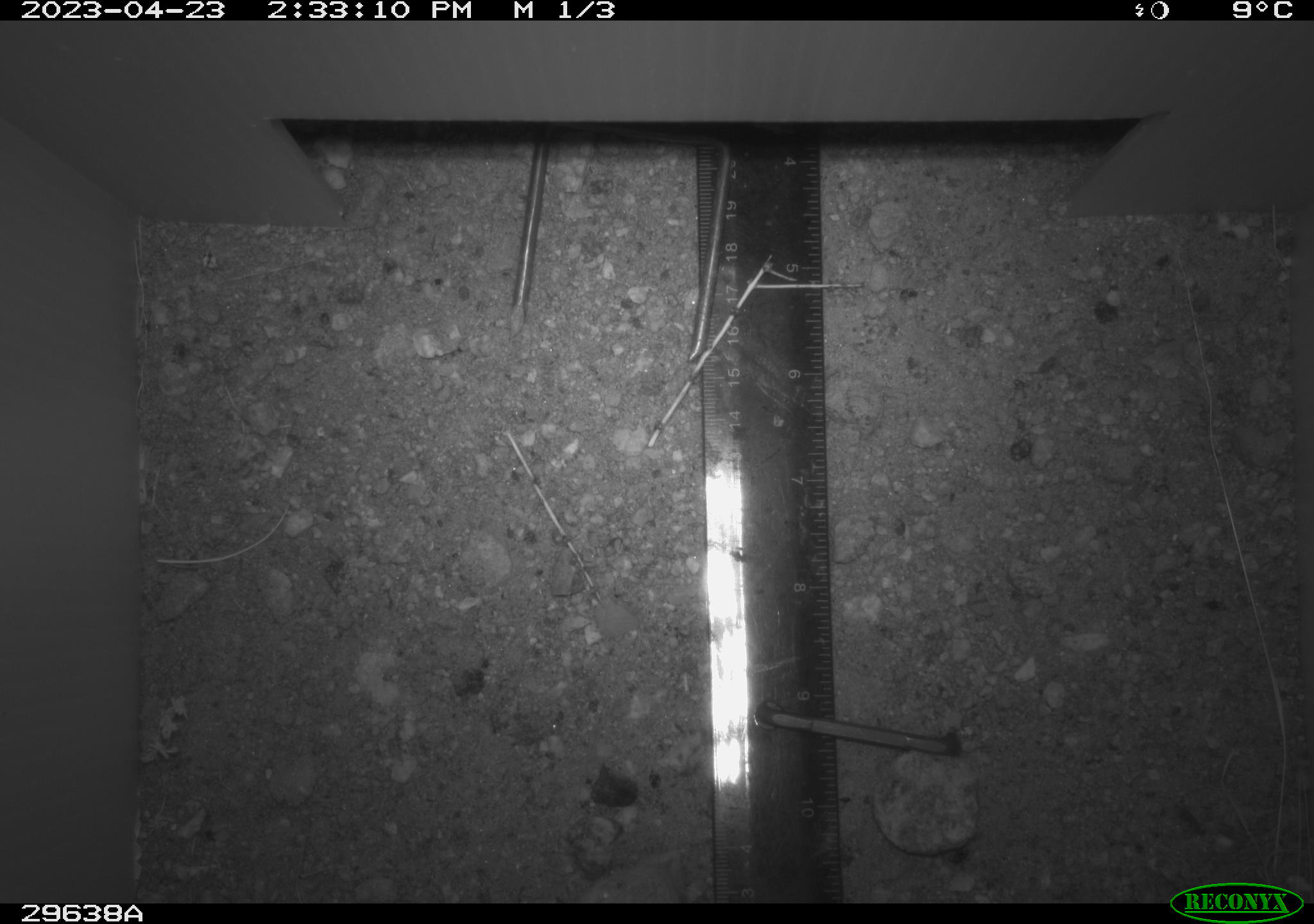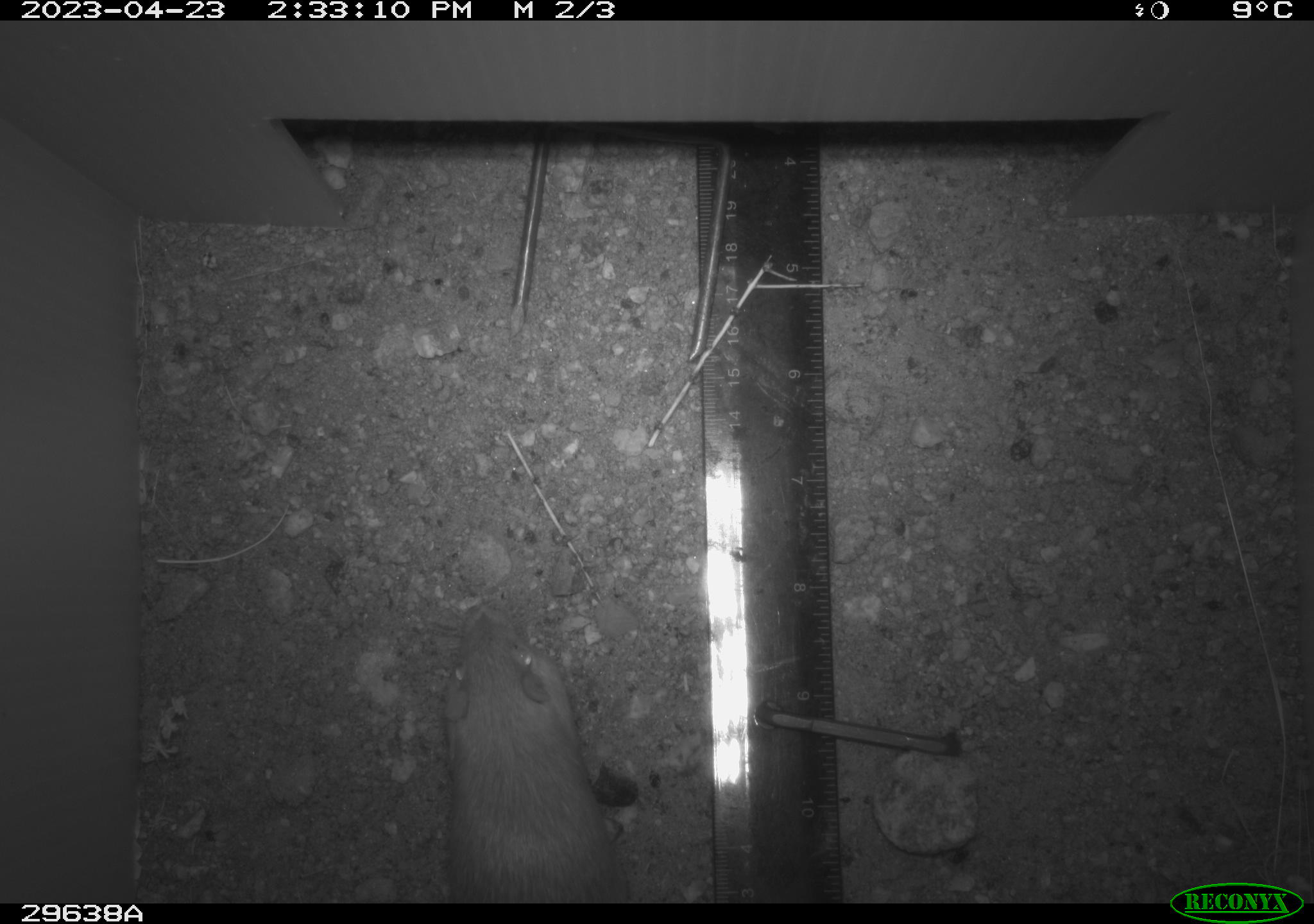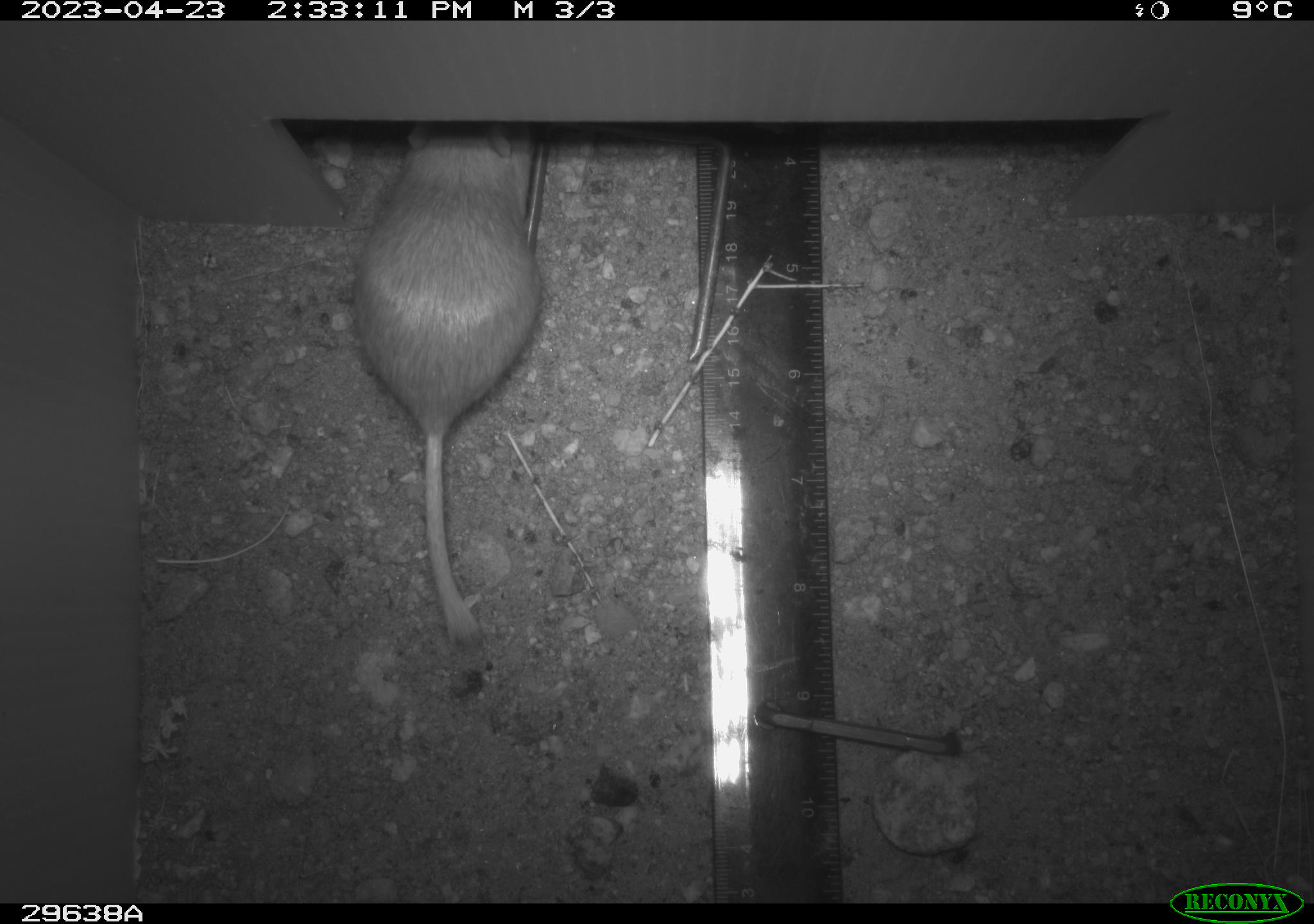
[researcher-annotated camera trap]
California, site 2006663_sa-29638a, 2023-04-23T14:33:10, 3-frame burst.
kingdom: Animalia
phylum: Chordata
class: Mammalia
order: Rodentia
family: Heteromyidae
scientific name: Heteromyidae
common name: kangaroo rats and pocket mice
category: heteromyidae family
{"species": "heteromyidae family (kangaroo rats and pocket mice) (Heteromyidae)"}